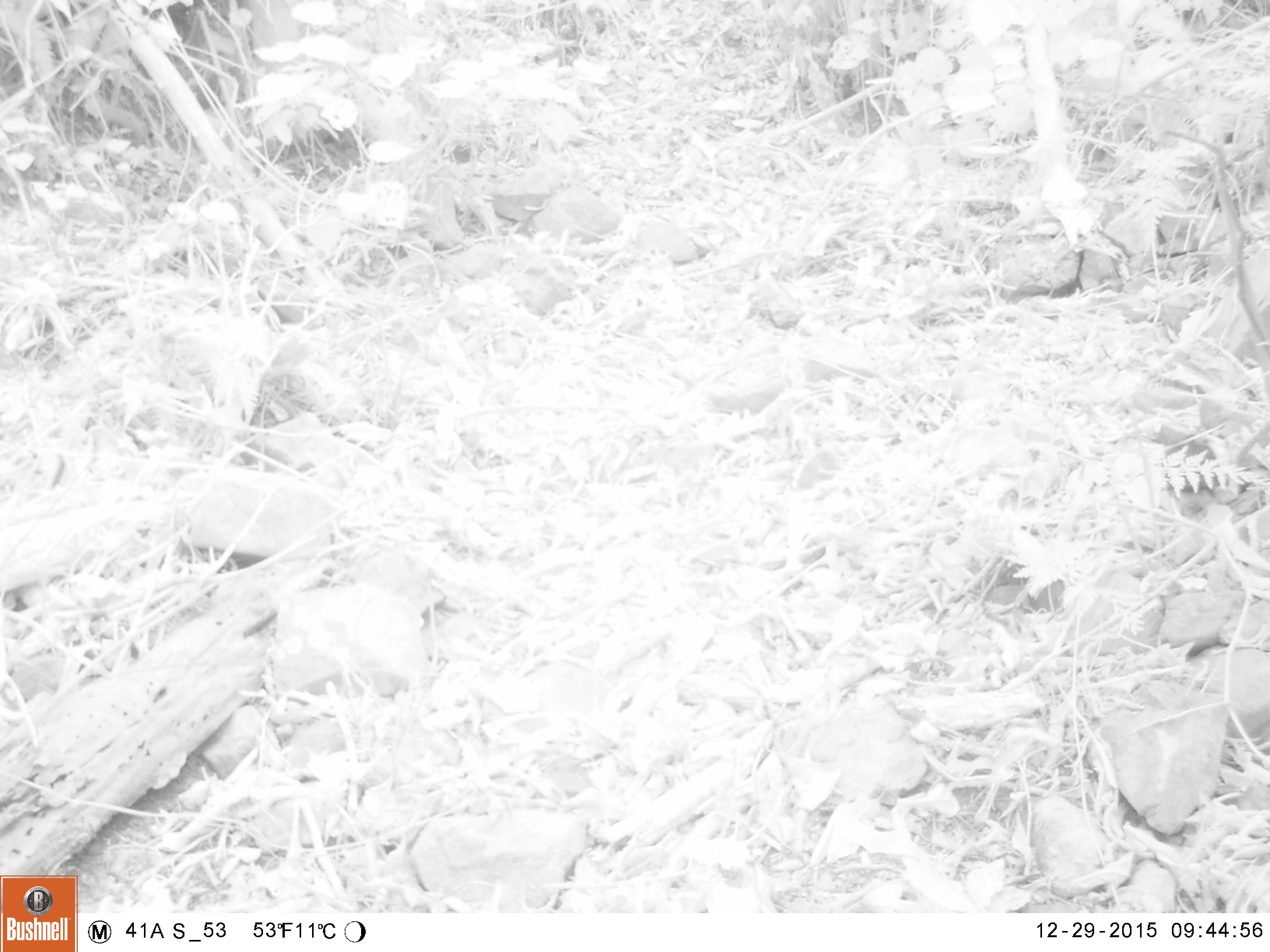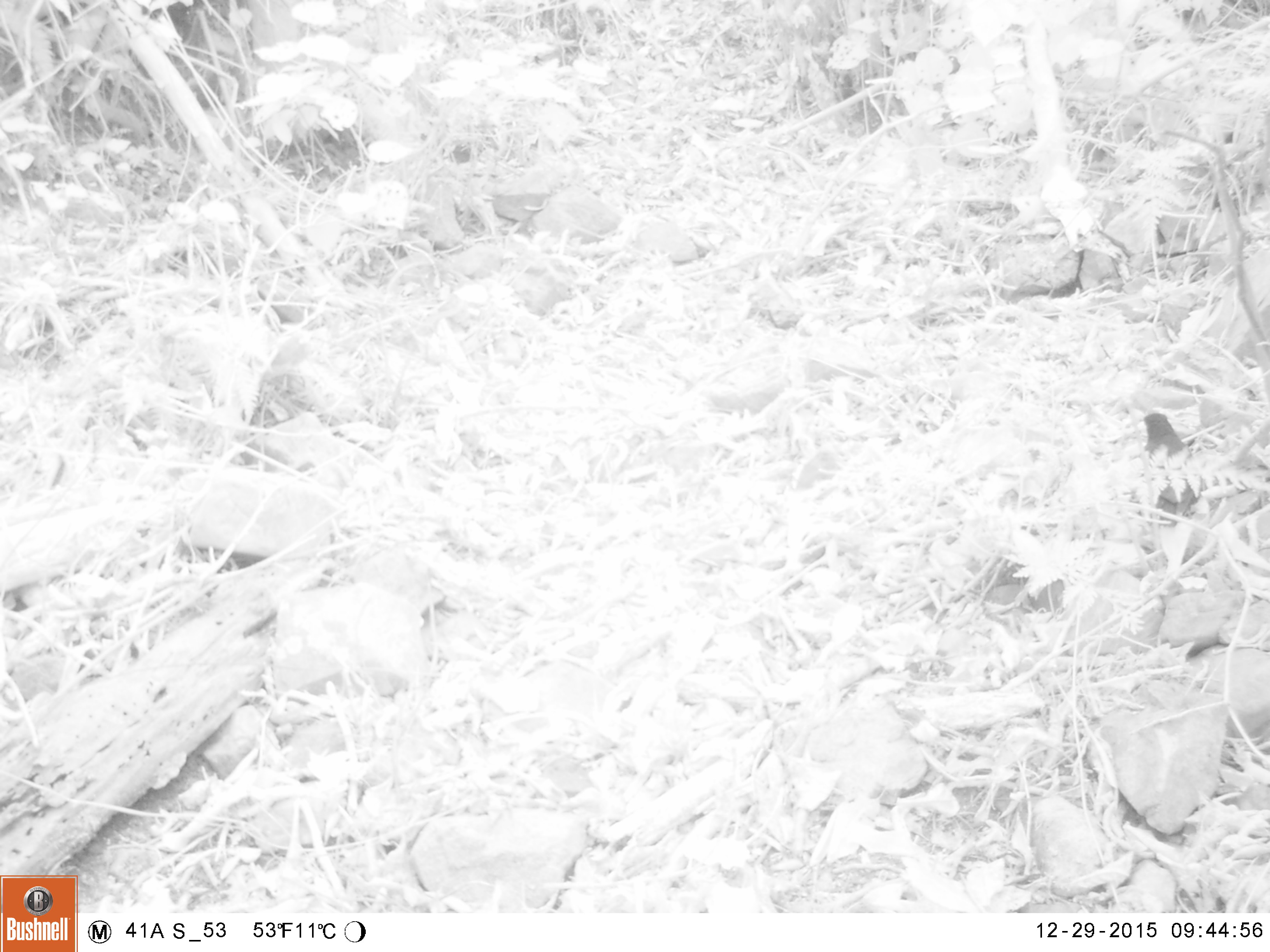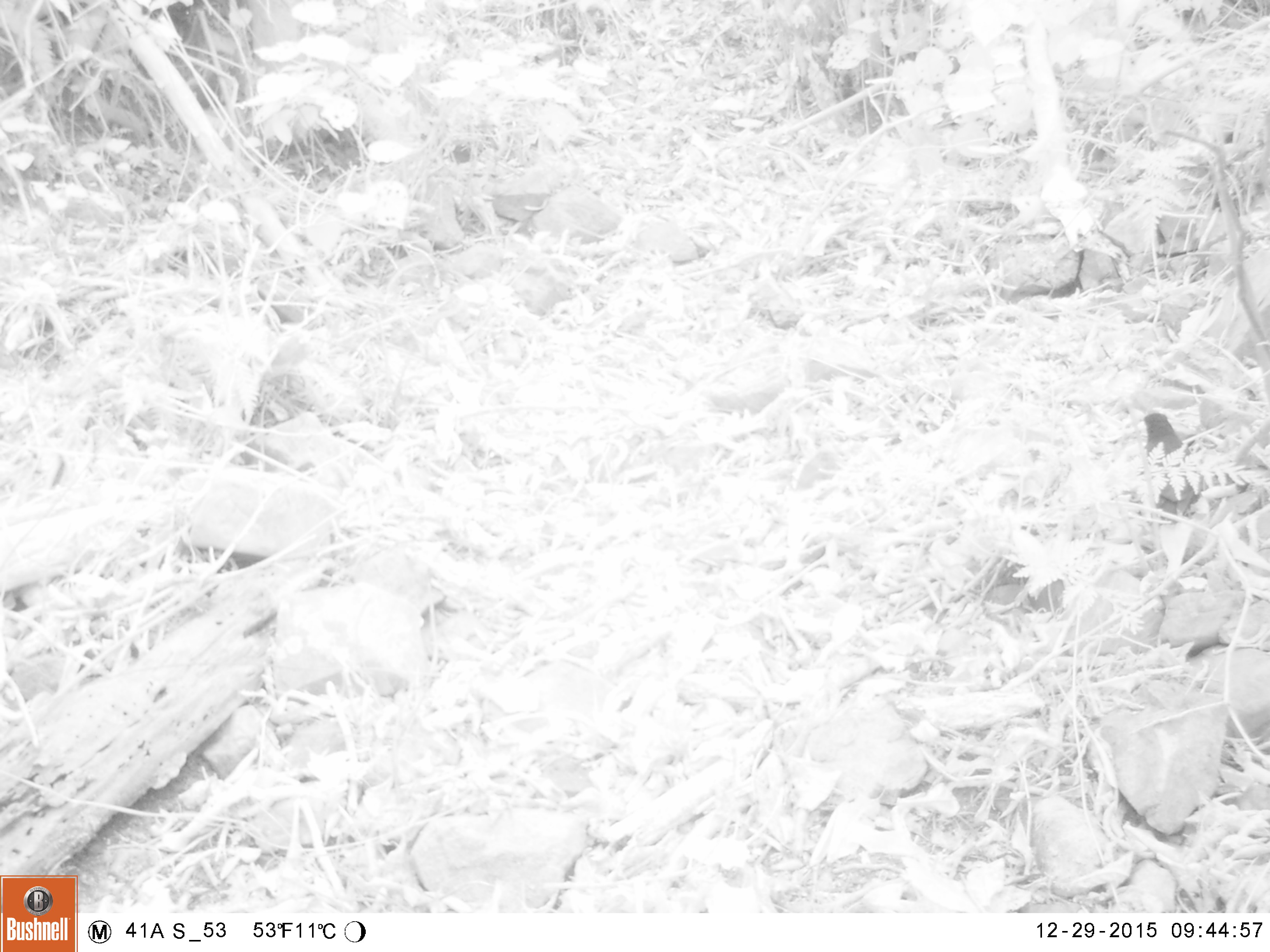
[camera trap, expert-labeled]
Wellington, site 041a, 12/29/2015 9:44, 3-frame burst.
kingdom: Animalia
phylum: Chordata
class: Aves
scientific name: Aves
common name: bird